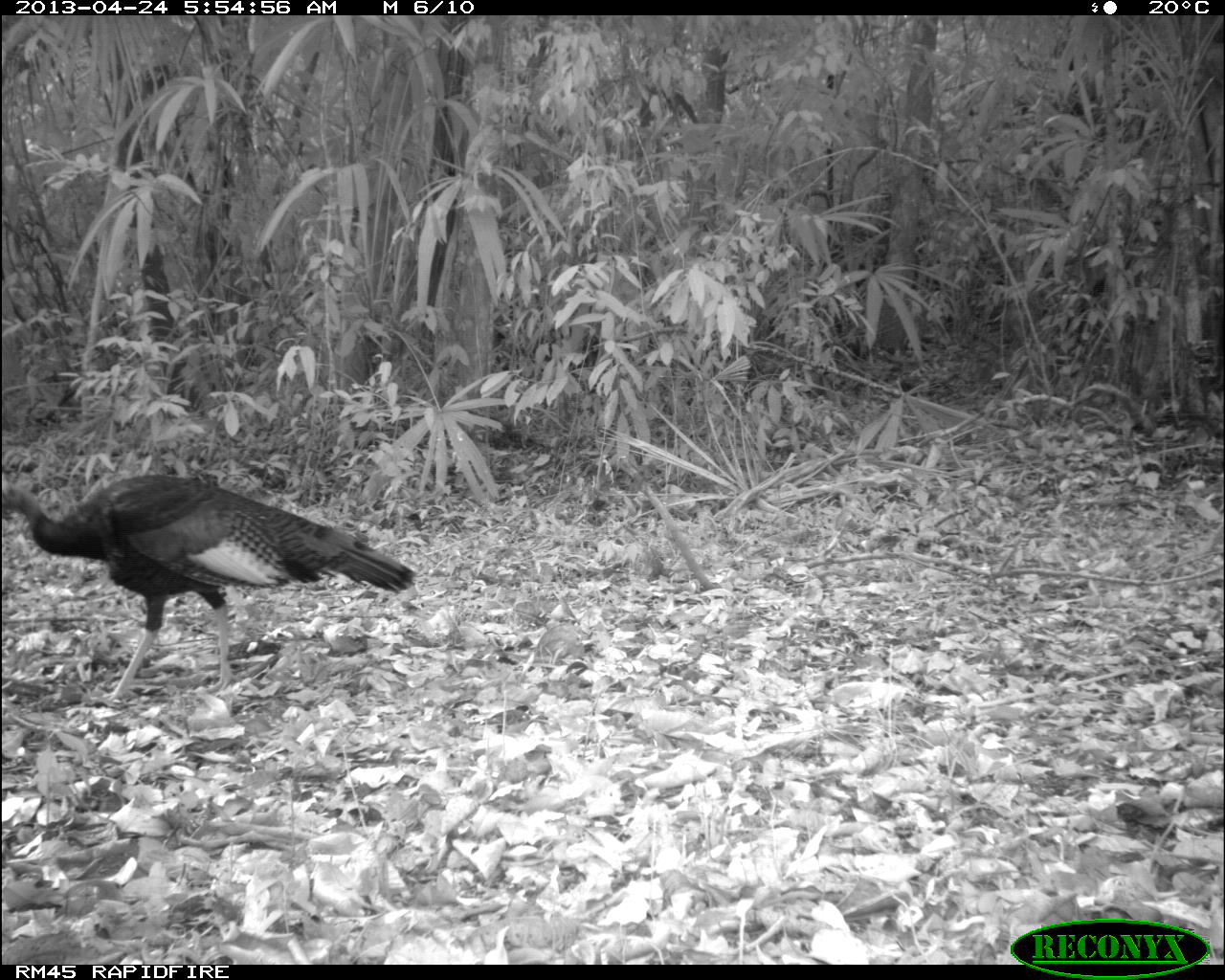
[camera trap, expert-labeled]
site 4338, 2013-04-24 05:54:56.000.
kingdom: Animalia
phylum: Chordata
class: Aves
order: Galliformes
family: Phasianidae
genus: Meleagris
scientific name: Meleagris ocellata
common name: ocellated turkey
Meleagris ocellata (ocellated turkey), count 1.